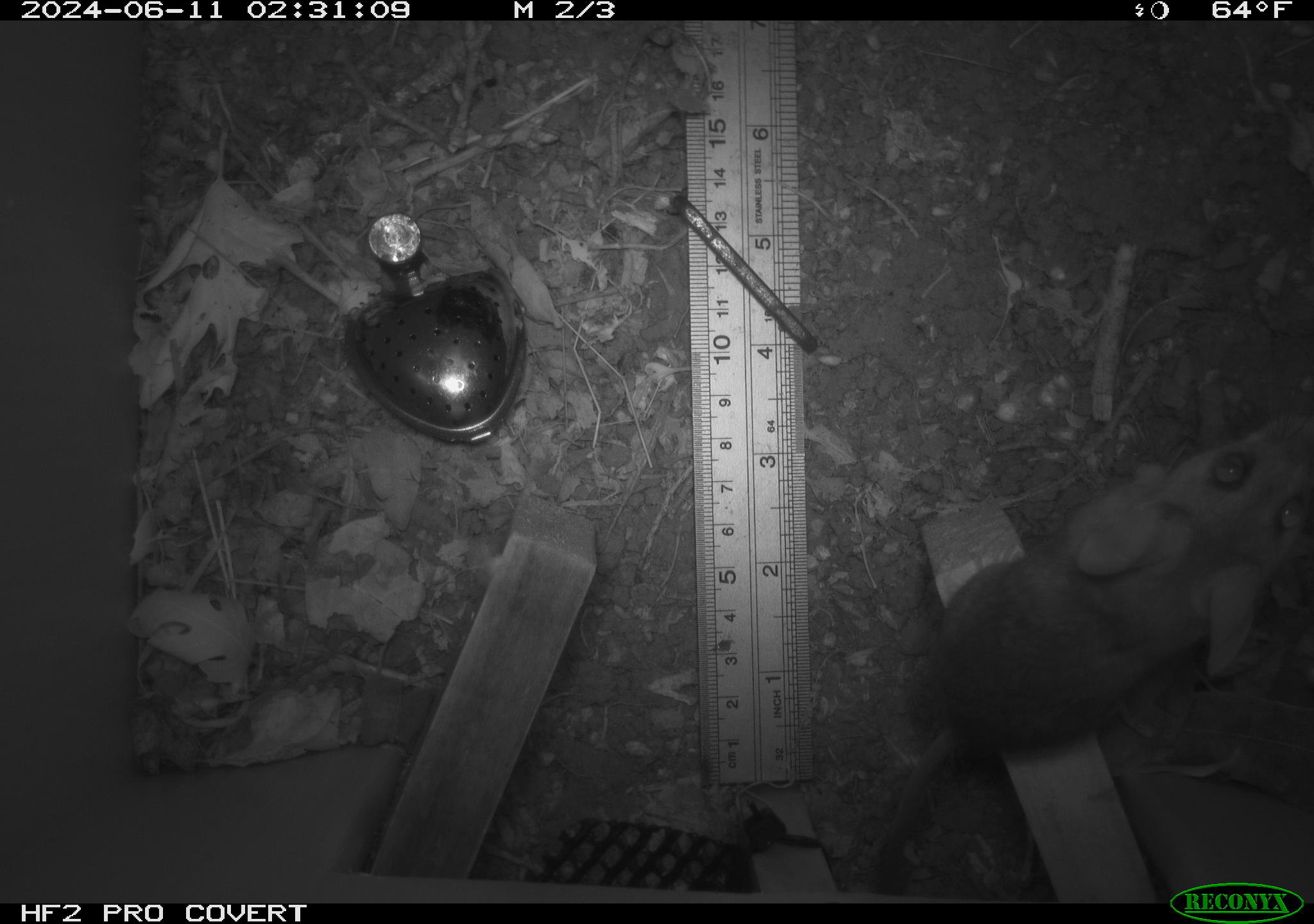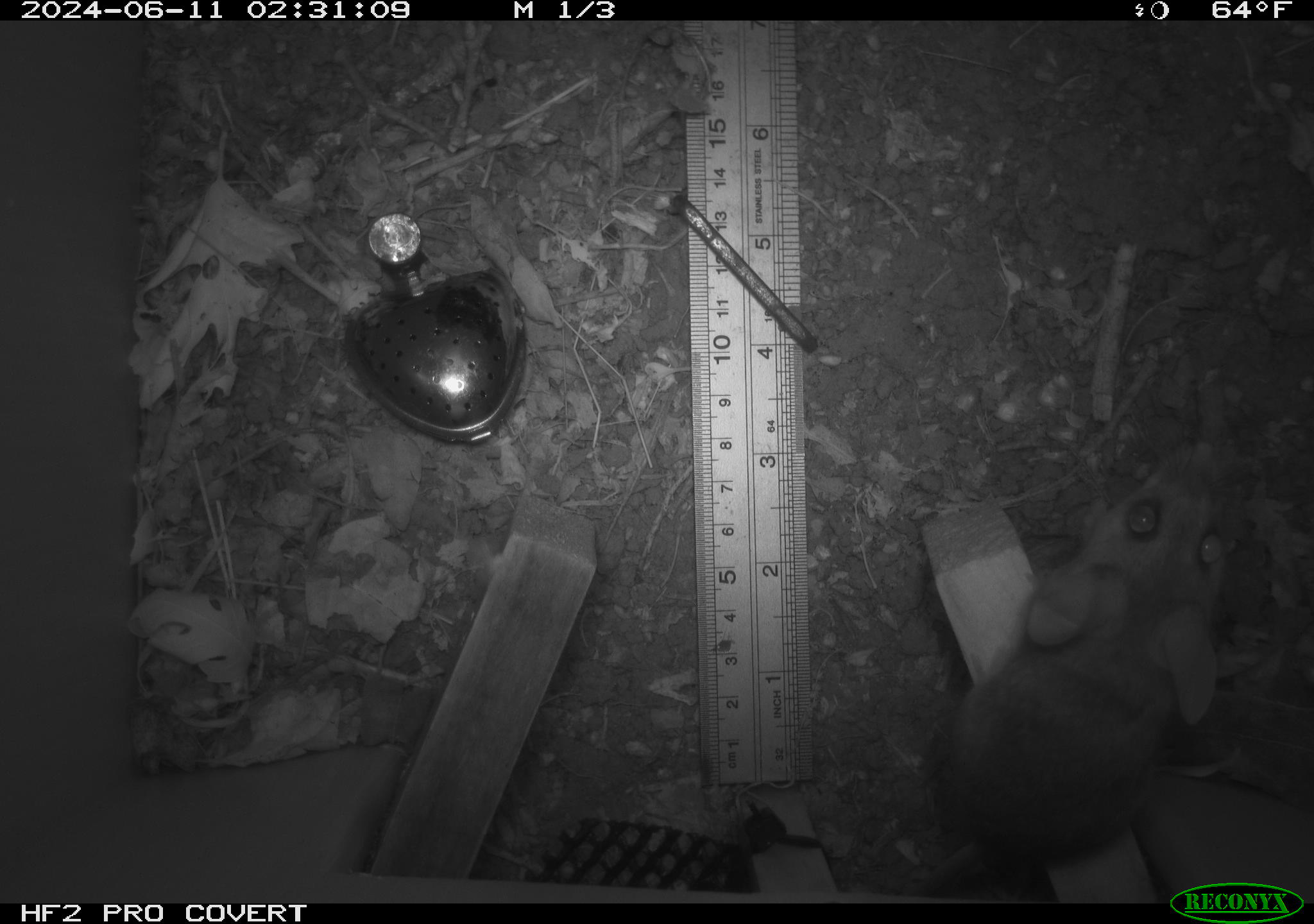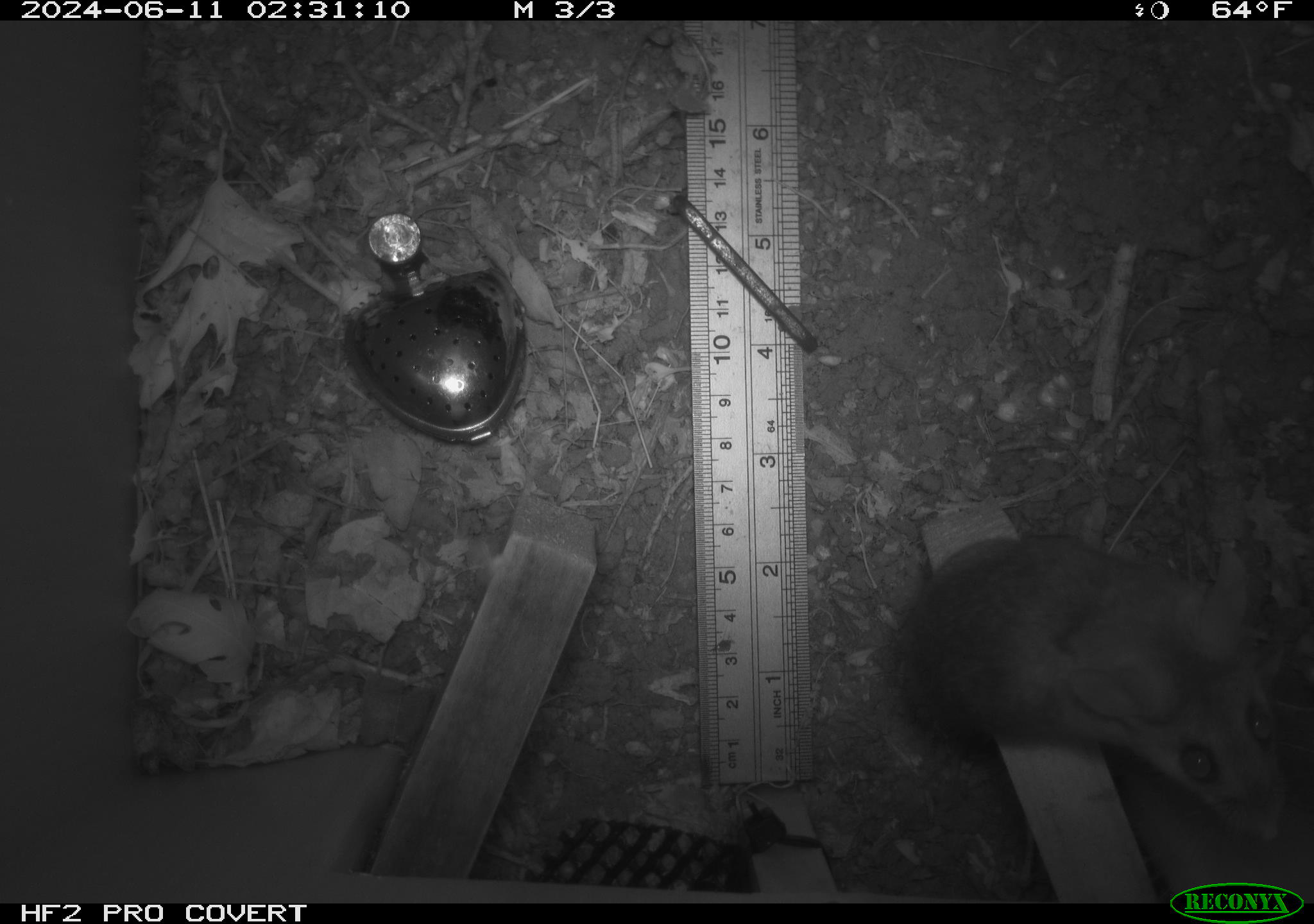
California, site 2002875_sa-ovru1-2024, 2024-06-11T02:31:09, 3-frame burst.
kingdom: Animalia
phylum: Chordata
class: Mammalia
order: Rodentia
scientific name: Rodentia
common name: rodent